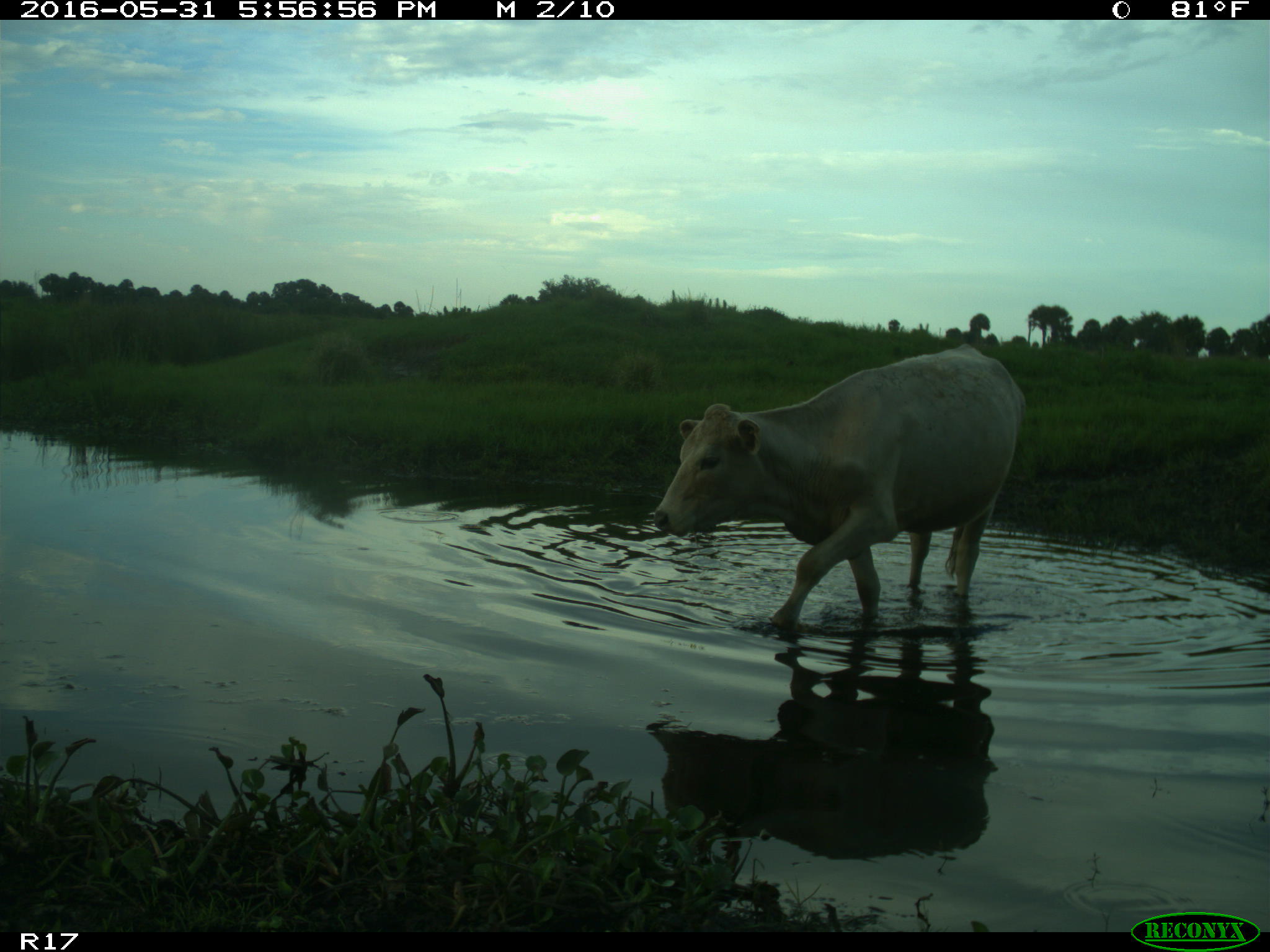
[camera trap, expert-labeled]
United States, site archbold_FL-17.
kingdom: Animalia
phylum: Chordata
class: Mammalia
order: Artiodactyla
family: Bovidae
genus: Bos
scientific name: Bos taurus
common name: domestic cow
Bos taurus (domestic cow).